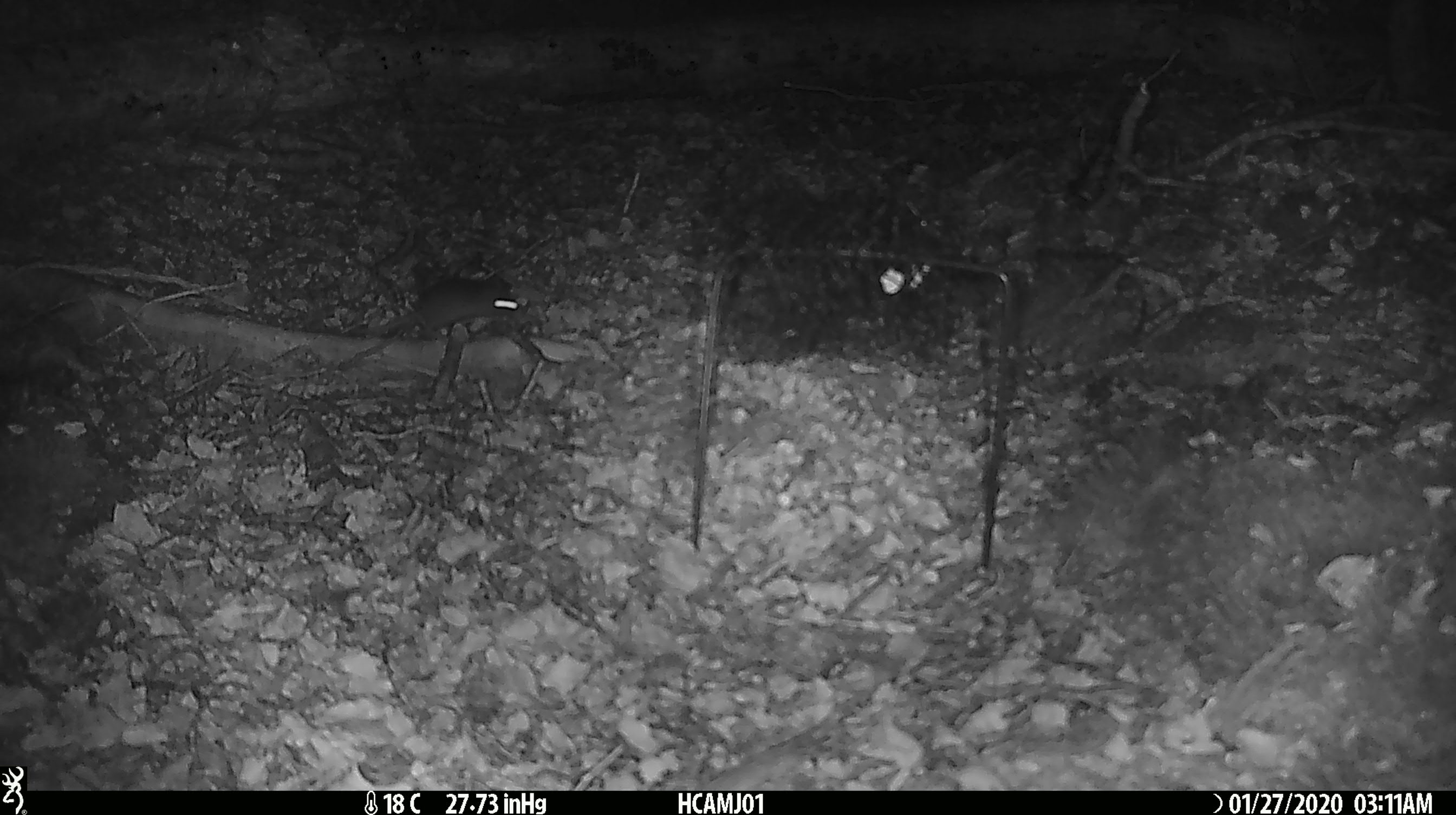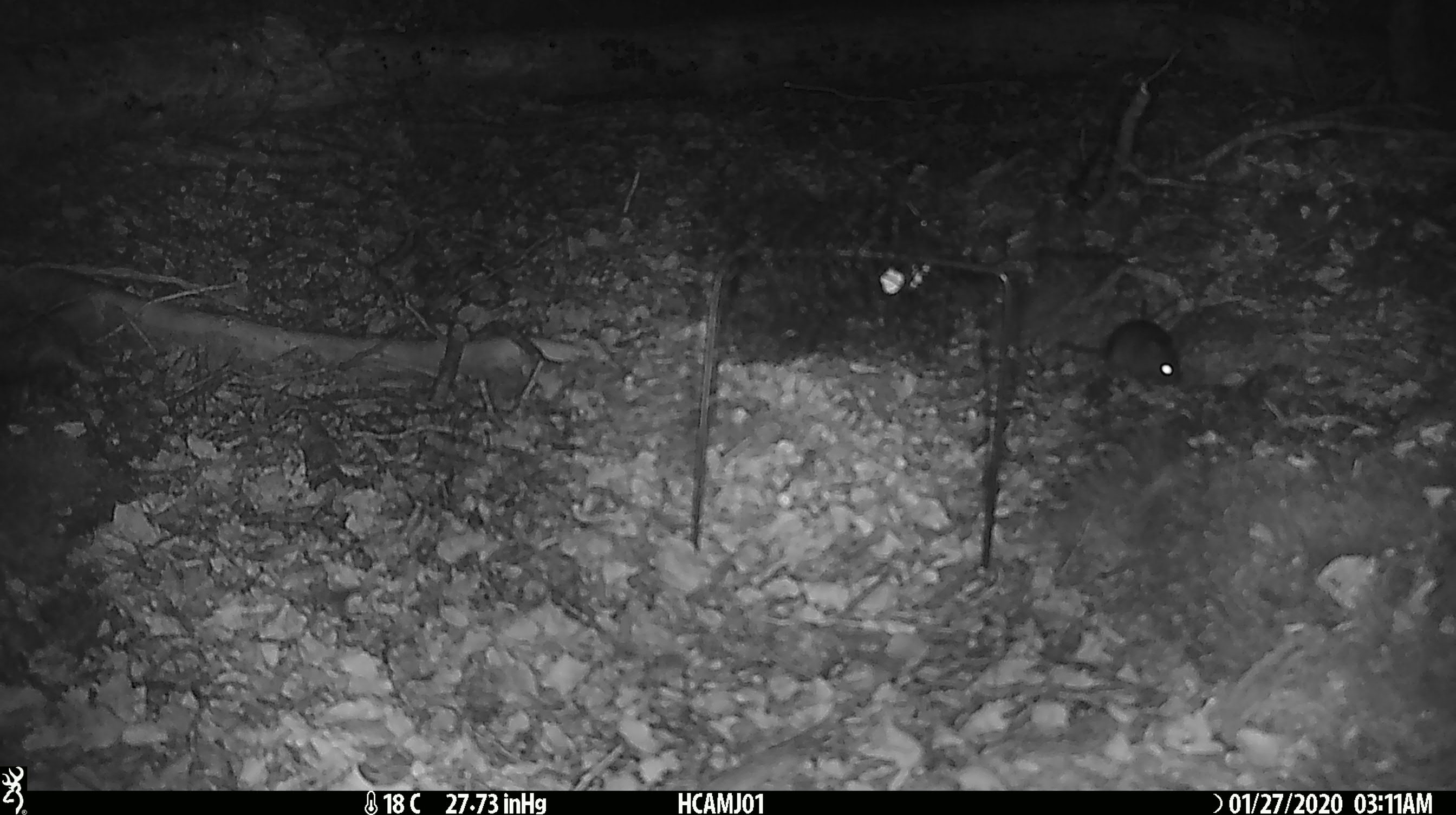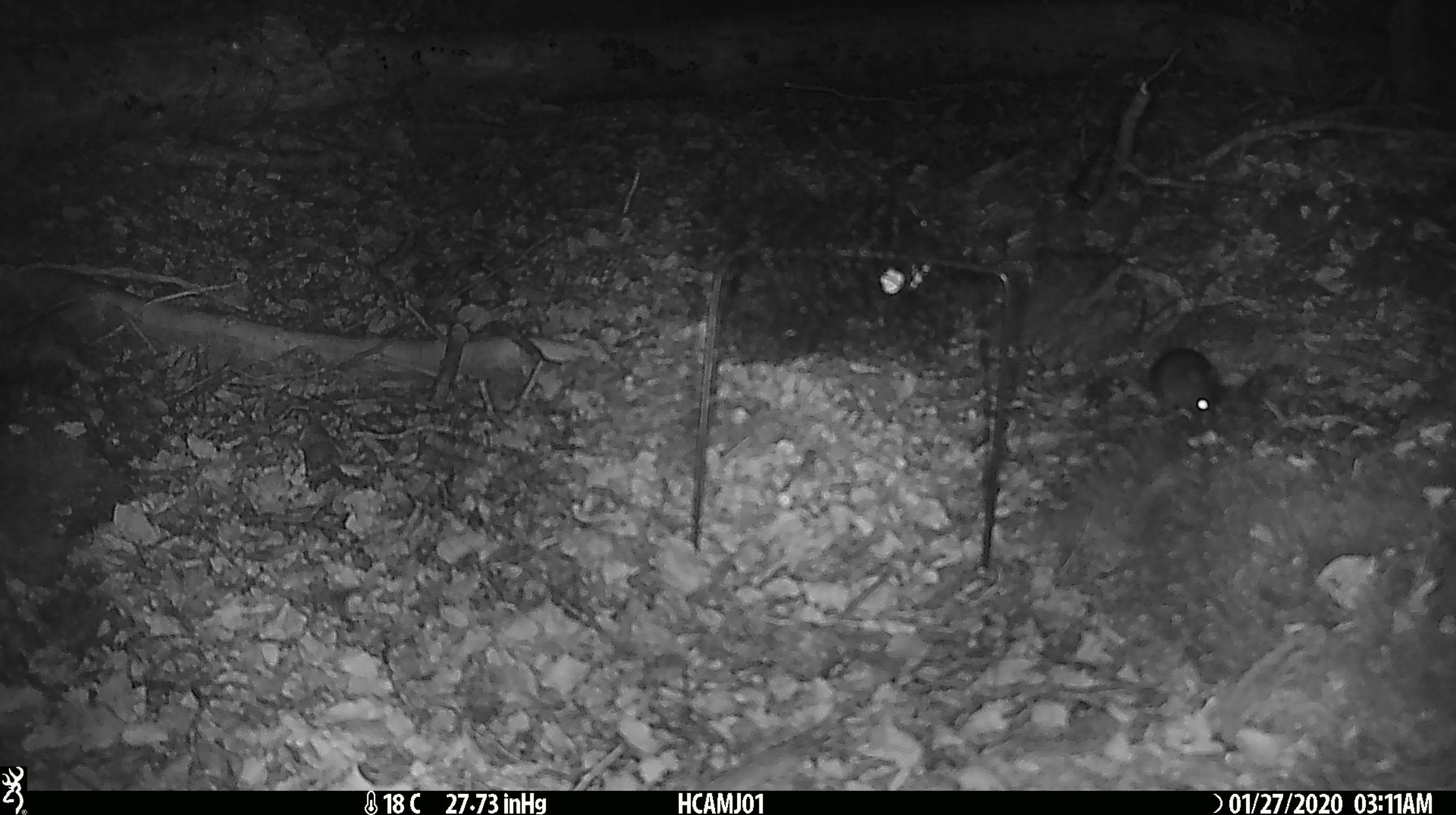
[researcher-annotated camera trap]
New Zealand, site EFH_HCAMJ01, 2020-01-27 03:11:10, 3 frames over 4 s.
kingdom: Animalia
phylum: Chordata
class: Mammalia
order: Rodentia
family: Muridae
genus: Mus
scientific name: Mus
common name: mouse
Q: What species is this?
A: Mouse (Mus).